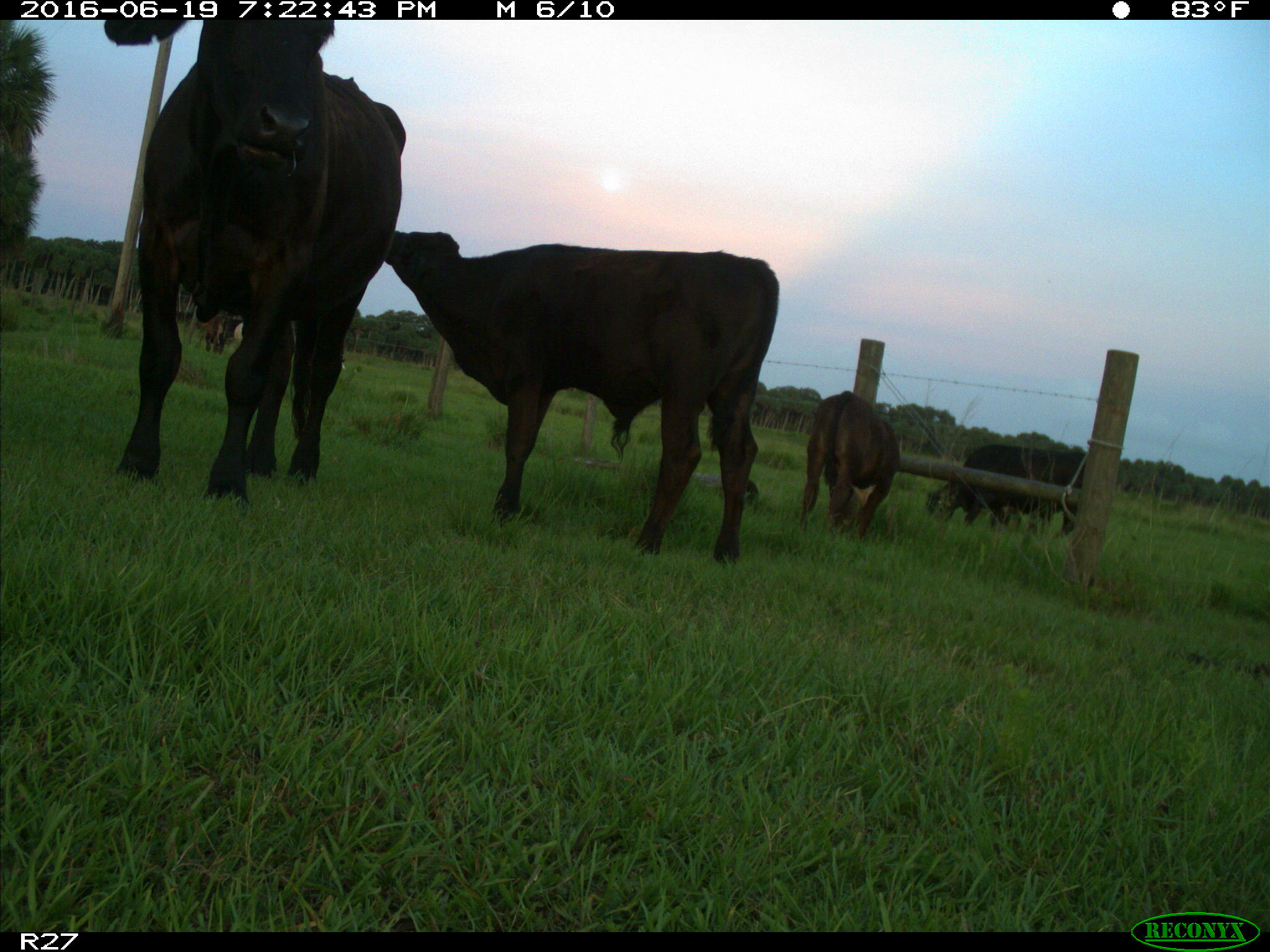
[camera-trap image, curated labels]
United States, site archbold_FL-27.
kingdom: Animalia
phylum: Chordata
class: Mammalia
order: Artiodactyla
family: Bovidae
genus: Bos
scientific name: Bos taurus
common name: domestic cow